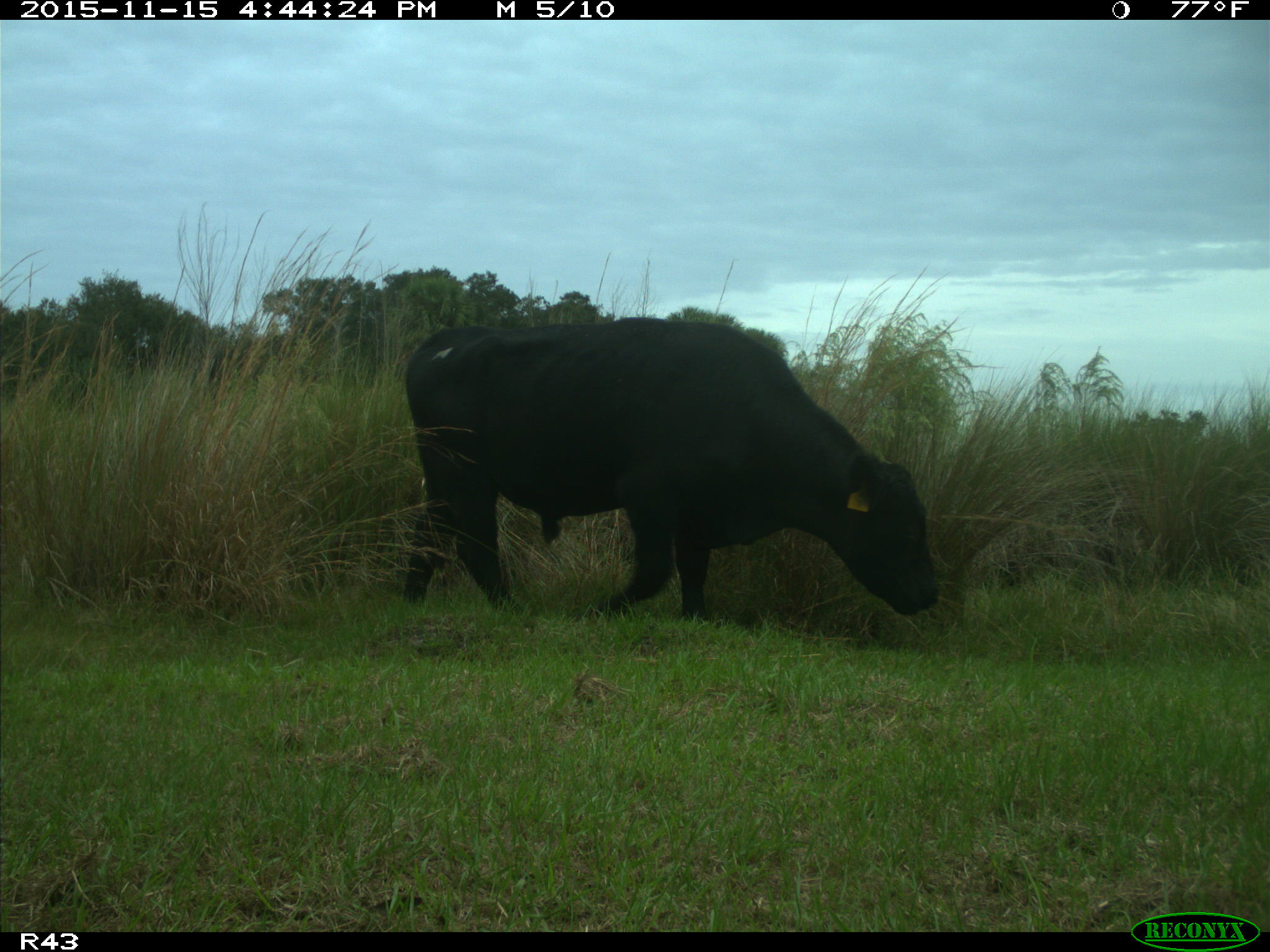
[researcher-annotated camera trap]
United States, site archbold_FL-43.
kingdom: Animalia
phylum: Chordata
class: Mammalia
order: Artiodactyla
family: Bovidae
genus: Bos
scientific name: Bos taurus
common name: domestic cow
Bos taurus (domestic cow).